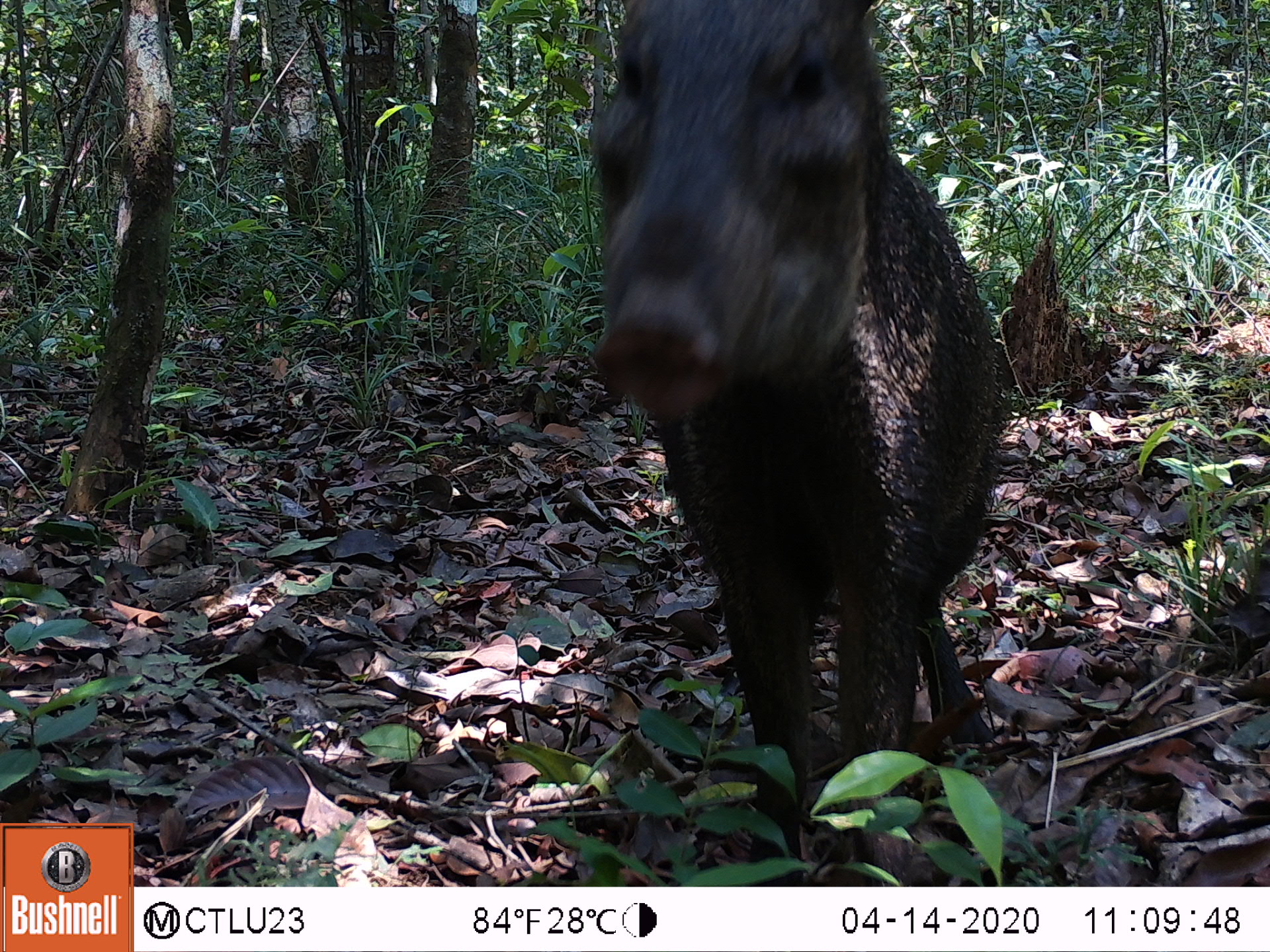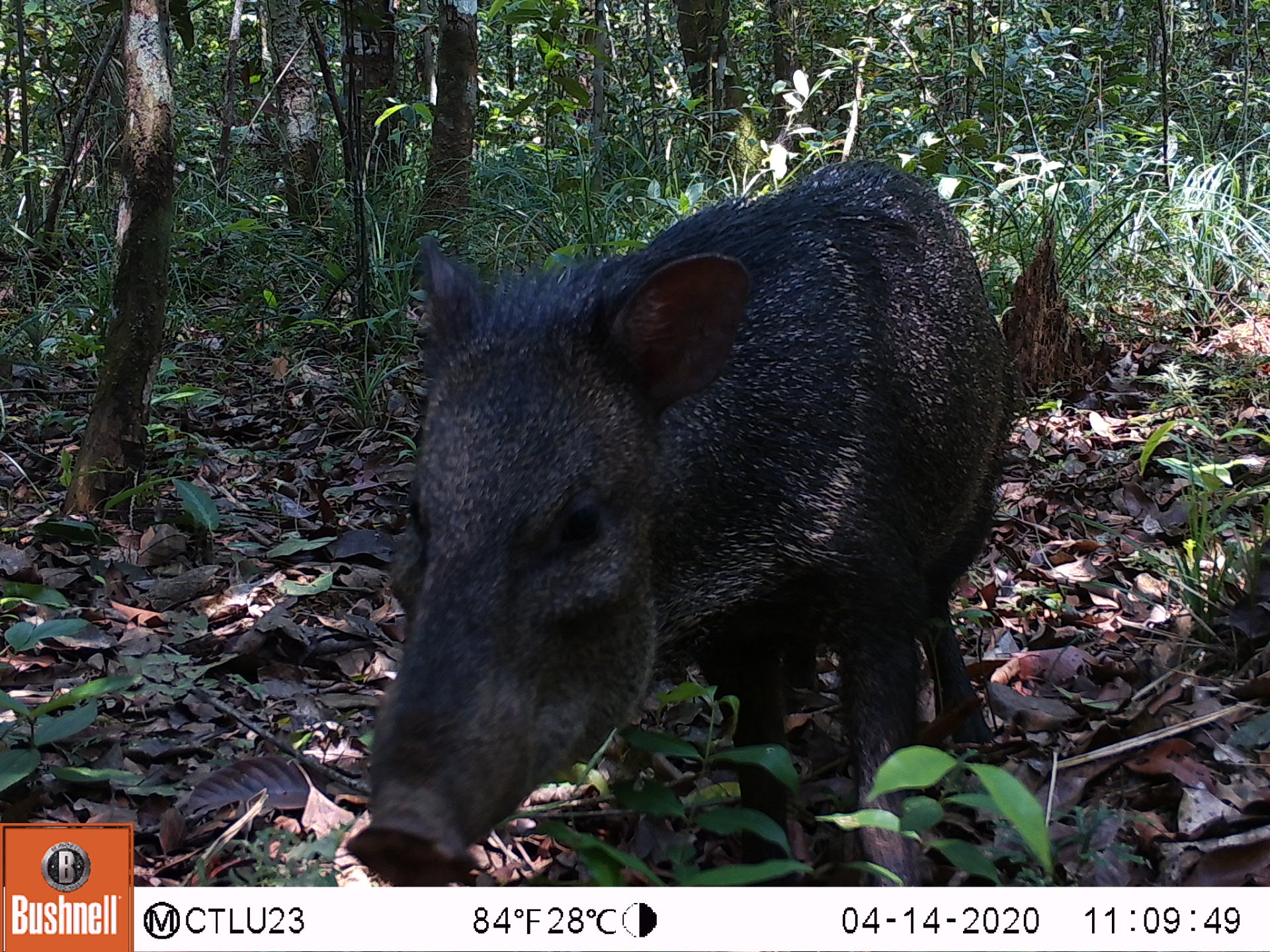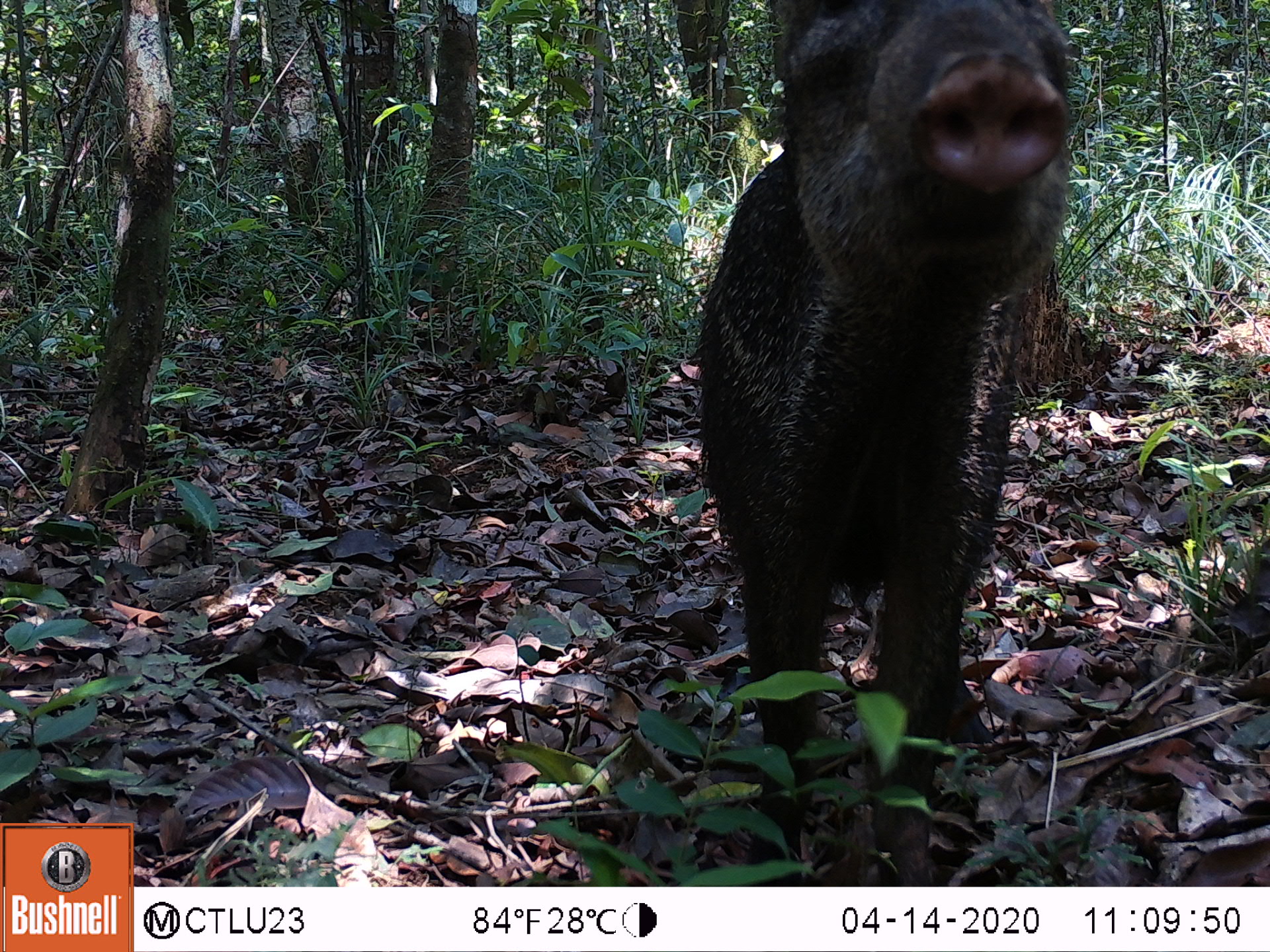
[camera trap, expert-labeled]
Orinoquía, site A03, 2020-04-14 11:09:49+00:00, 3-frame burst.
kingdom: Animalia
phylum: Chordata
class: Mammalia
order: Artiodactyla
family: Tayassuidae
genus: Pecari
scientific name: Pecari tajacu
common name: collared peccary